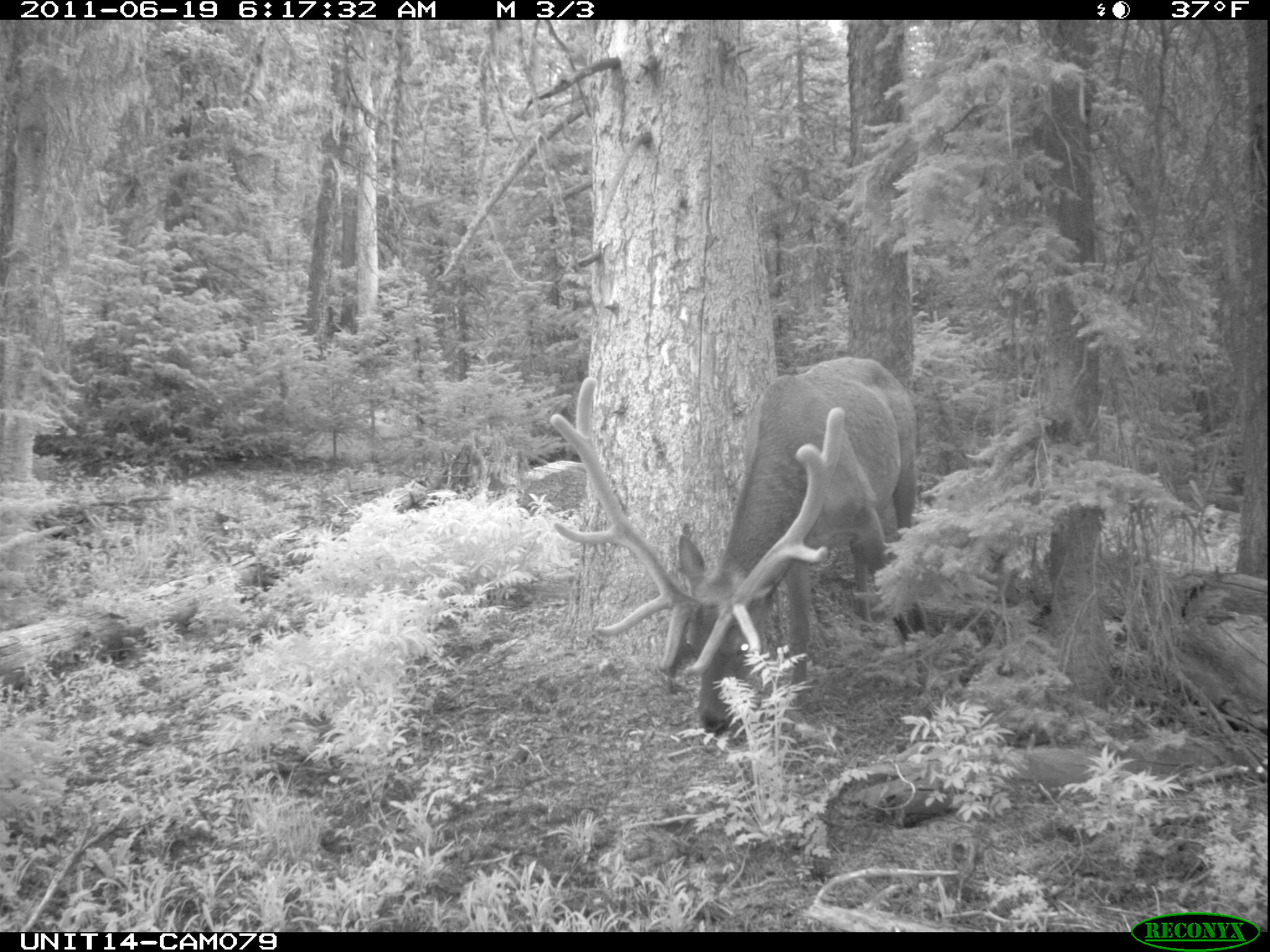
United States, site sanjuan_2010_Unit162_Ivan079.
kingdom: Animalia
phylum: Chordata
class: Mammalia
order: Artiodactyla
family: Cervidae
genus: Cervus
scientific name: Cervus elaphus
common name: red deer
Cervus elaphus (red deer).